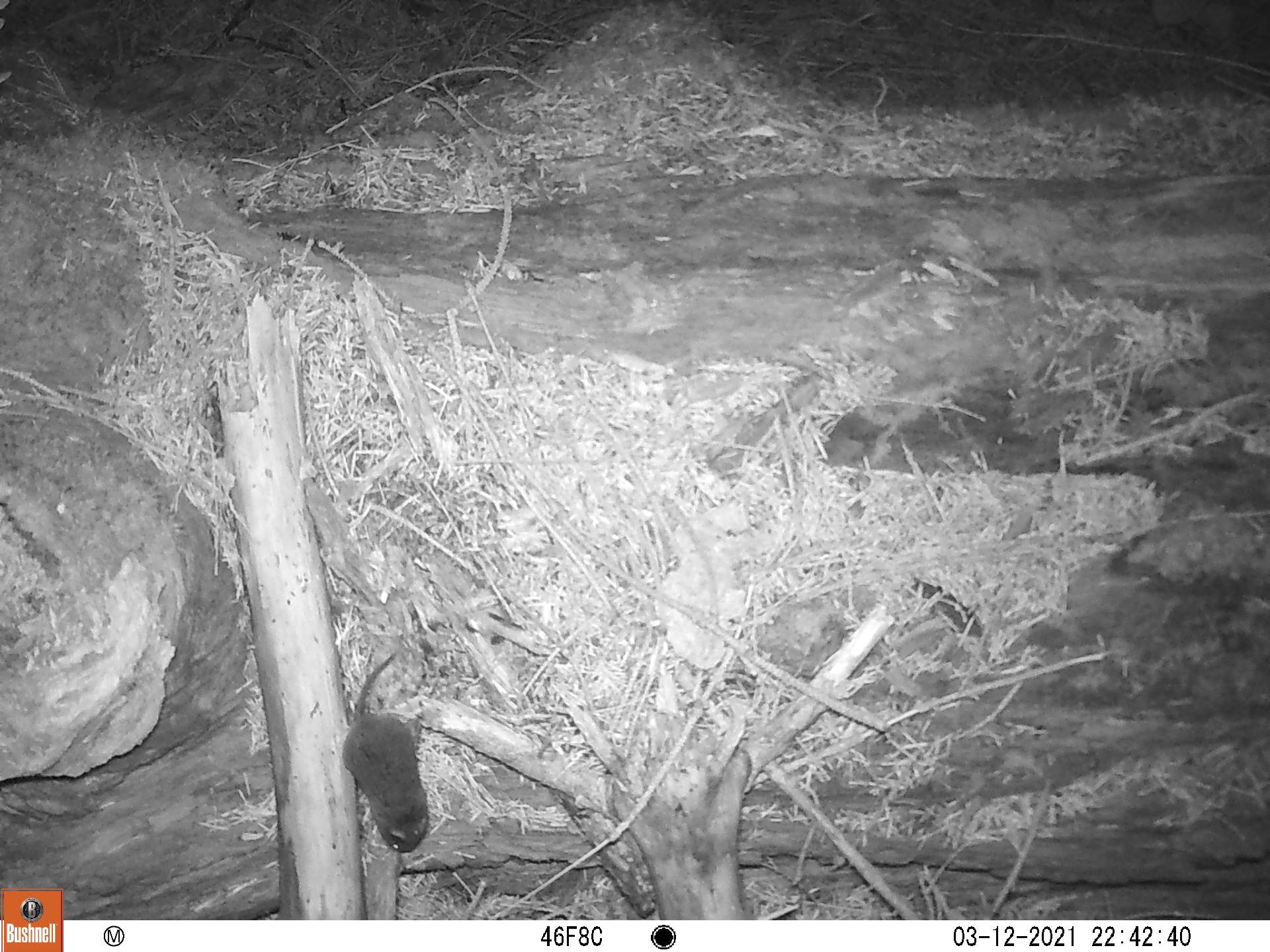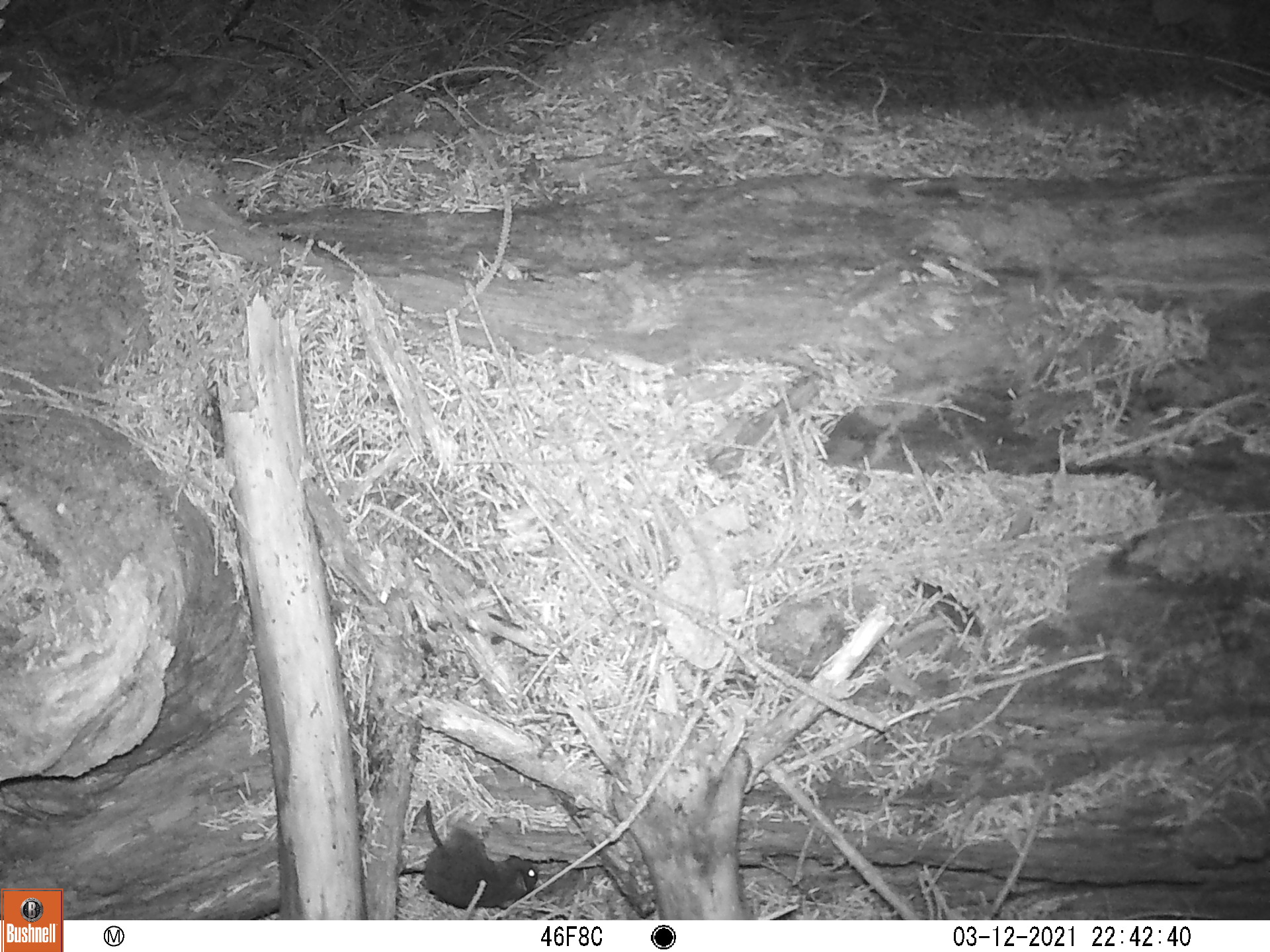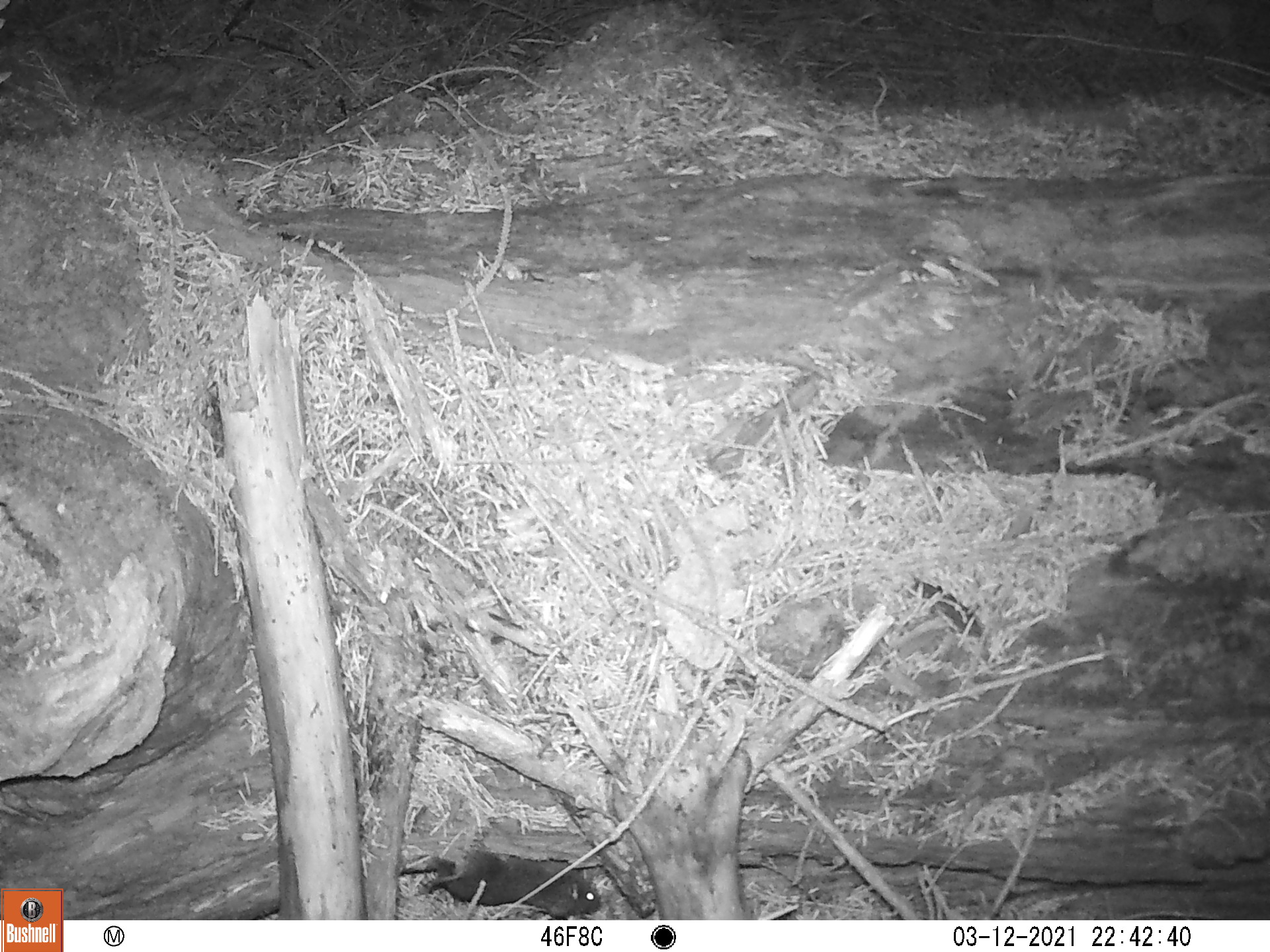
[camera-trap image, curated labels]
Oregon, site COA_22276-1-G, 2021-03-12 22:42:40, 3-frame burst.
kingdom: Animalia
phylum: Chordata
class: Mammalia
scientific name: Mammalia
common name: small mammal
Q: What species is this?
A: Small mammal (Mammalia).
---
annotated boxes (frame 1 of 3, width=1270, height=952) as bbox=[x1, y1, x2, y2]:
small mammal: bbox=[318, 616, 471, 870]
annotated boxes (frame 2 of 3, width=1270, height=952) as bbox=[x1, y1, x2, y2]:
small mammal: bbox=[385, 775, 564, 916]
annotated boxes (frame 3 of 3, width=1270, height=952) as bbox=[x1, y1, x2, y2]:
small mammal: bbox=[361, 819, 616, 918]